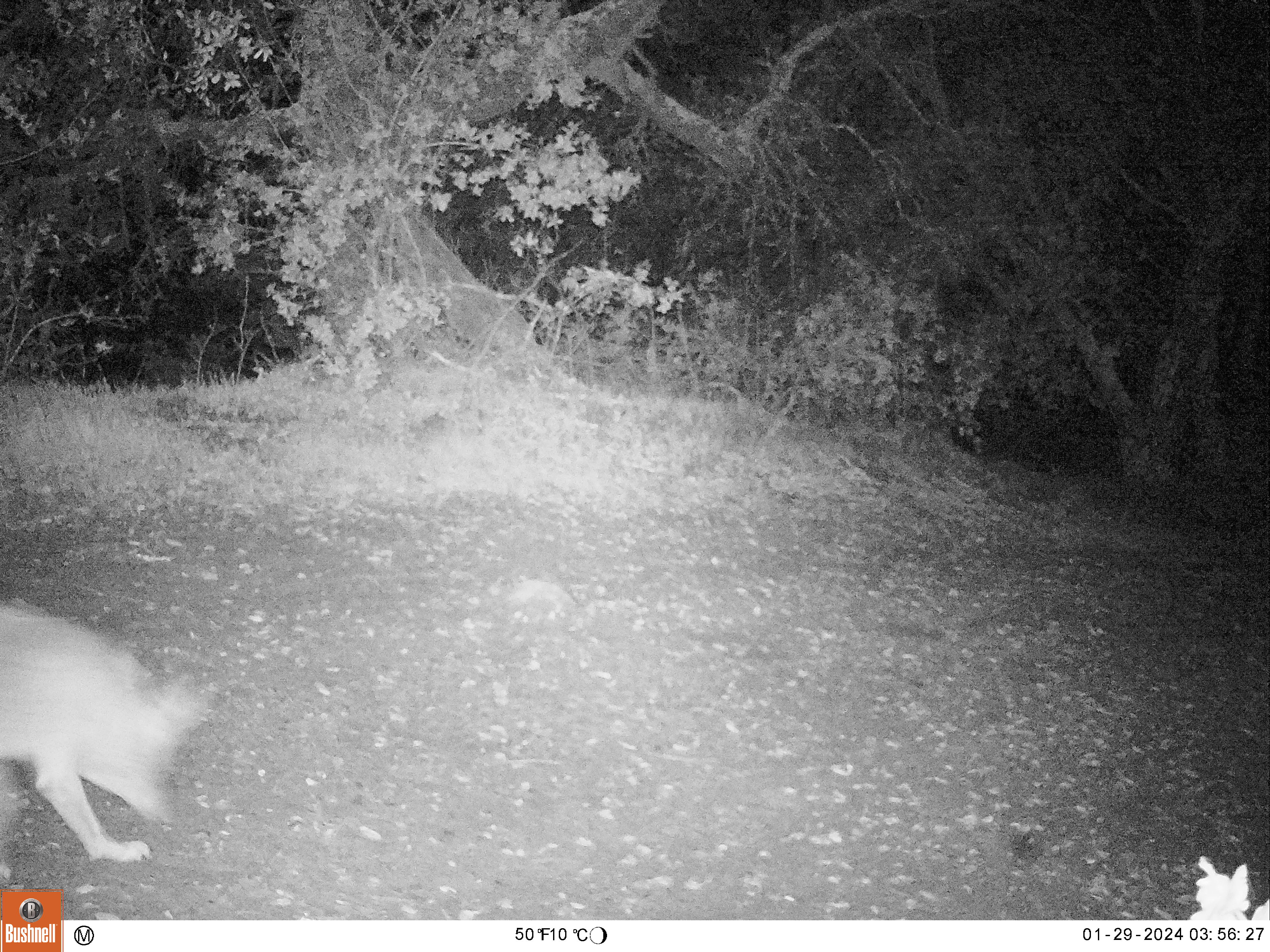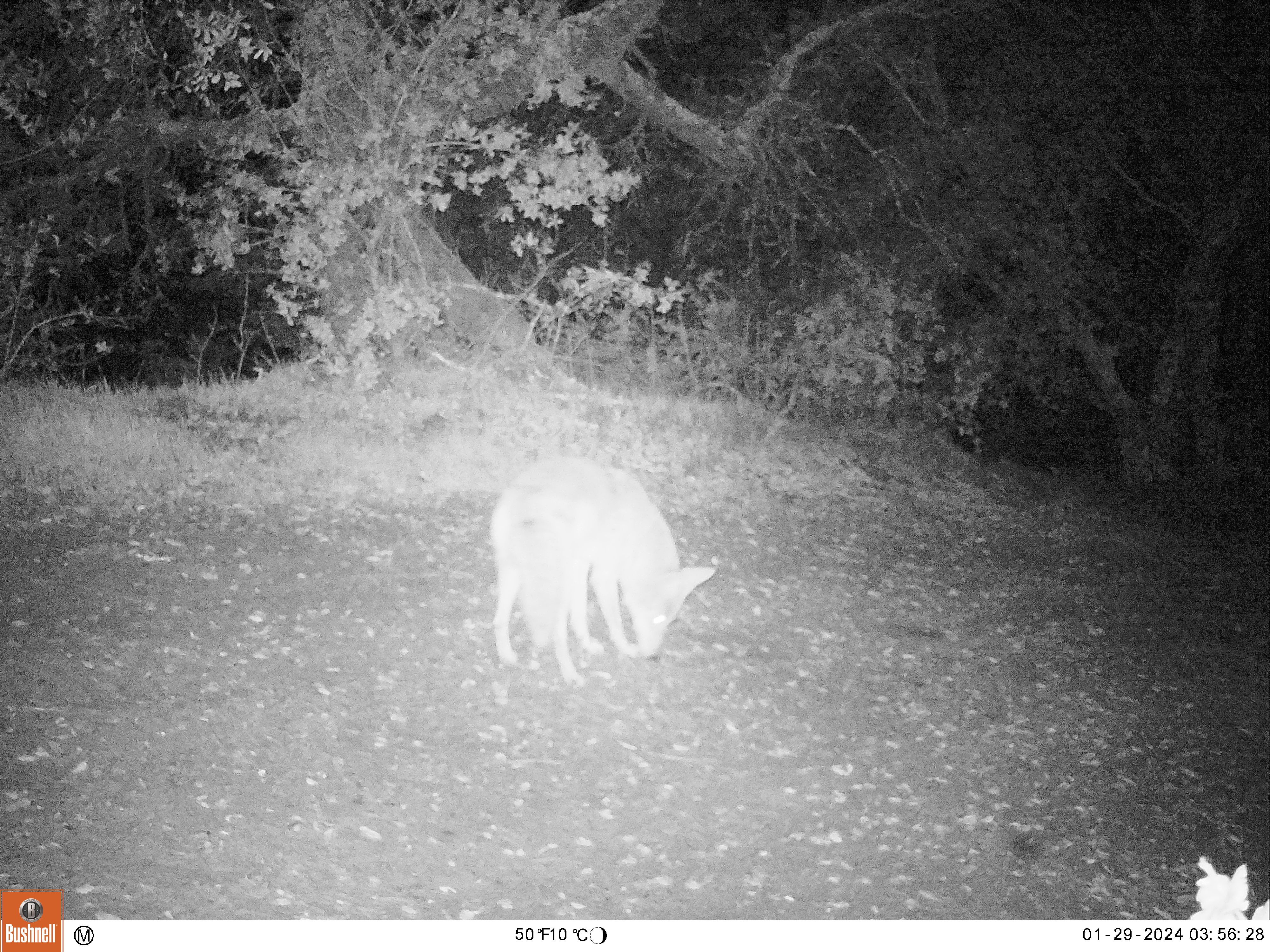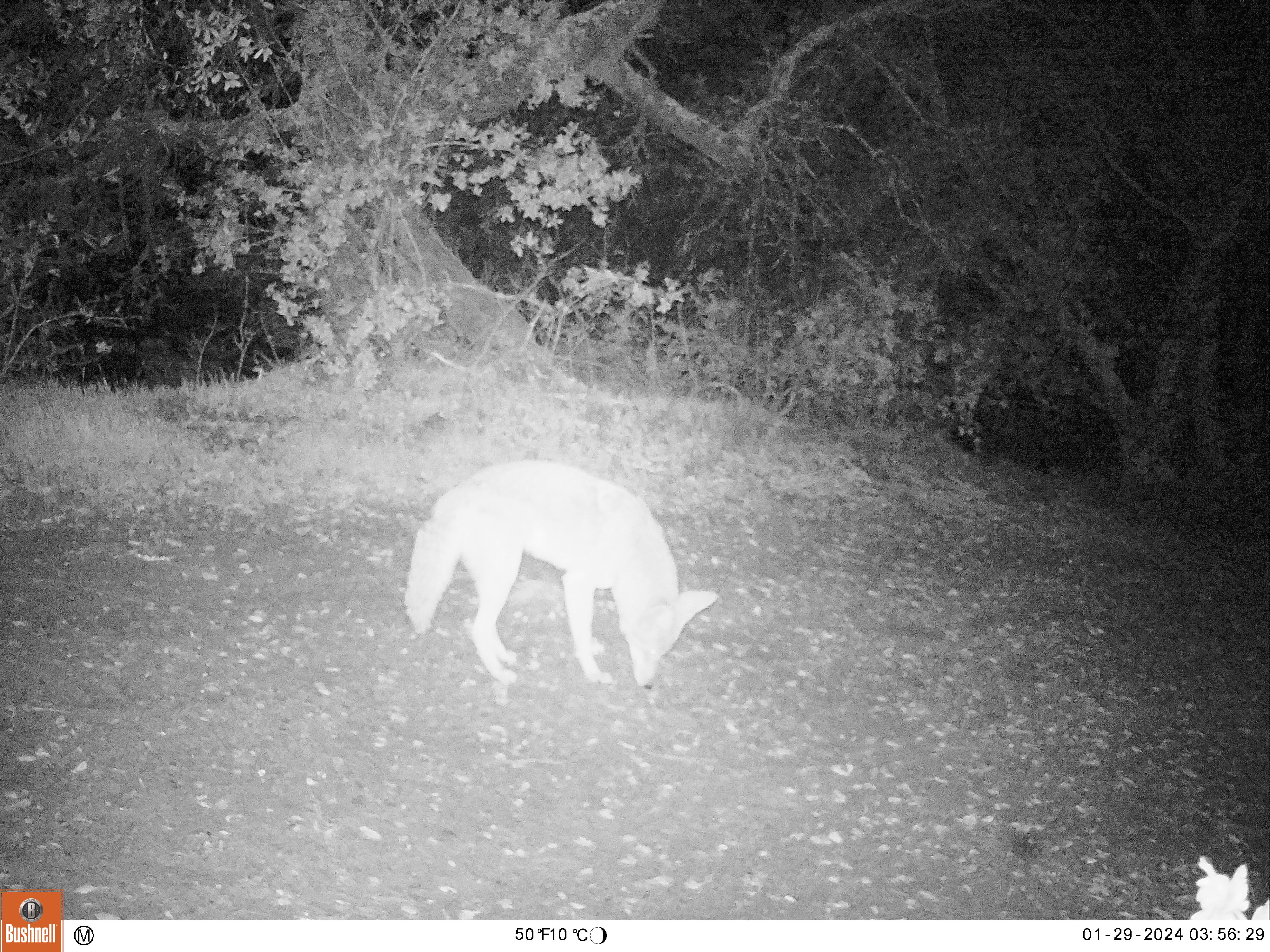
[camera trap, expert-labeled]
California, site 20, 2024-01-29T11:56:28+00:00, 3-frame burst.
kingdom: Animalia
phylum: Chordata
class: Mammalia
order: Carnivora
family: Canidae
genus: Canis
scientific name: Canis latrans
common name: coyote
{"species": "coyote (Canis latrans)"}